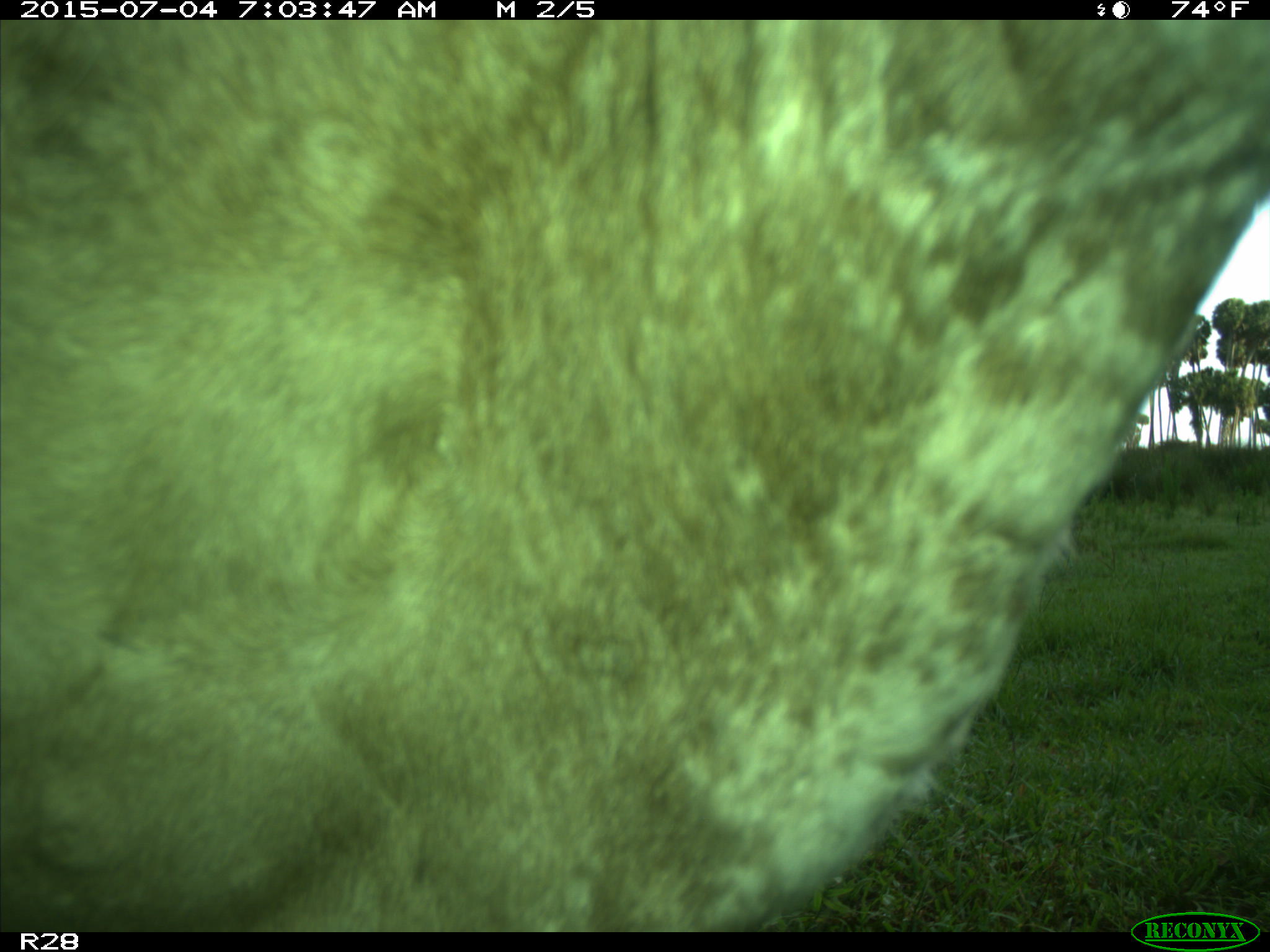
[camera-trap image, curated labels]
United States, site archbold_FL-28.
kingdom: Animalia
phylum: Chordata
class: Mammalia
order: Artiodactyla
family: Bovidae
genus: Bos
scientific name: Bos taurus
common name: domestic cow